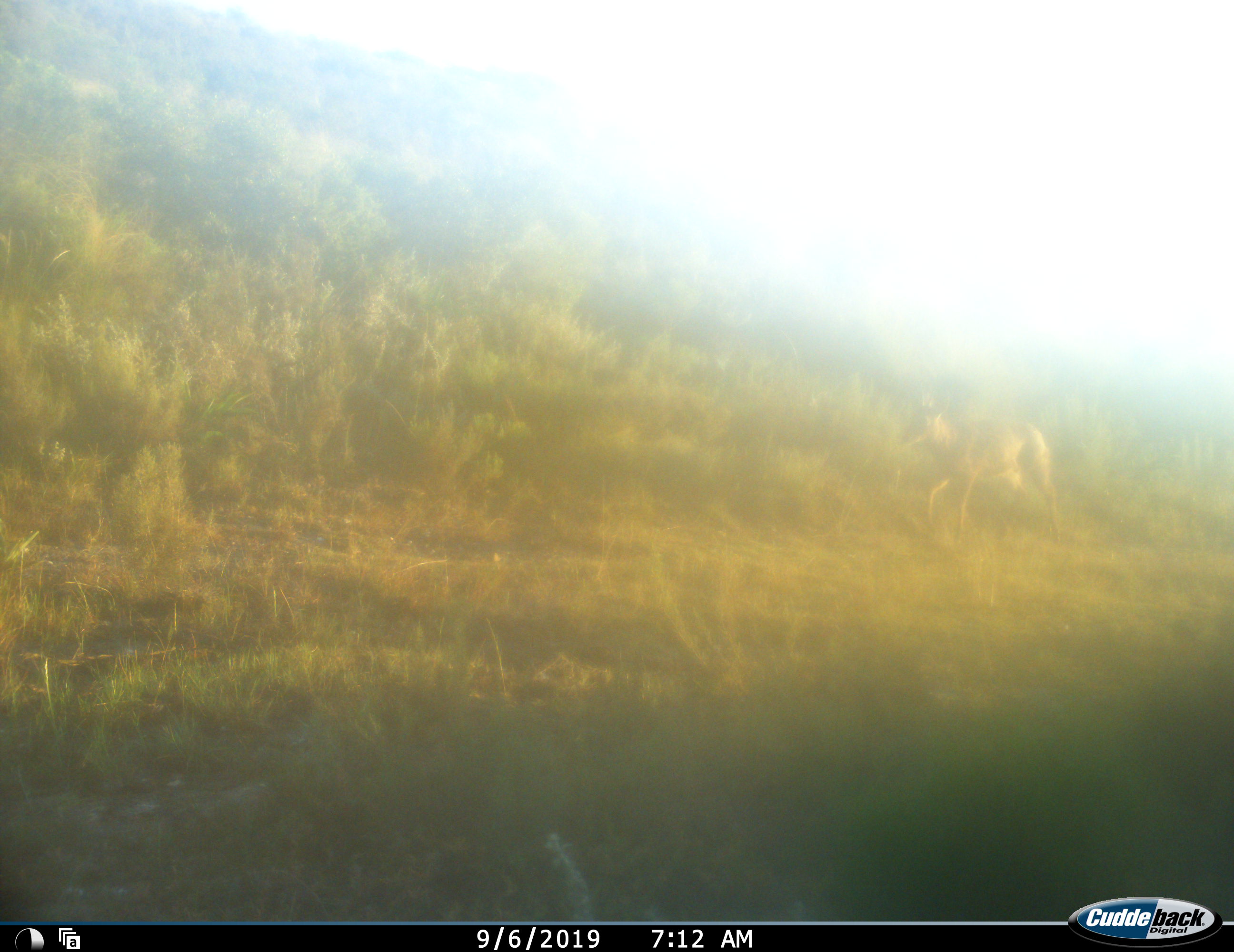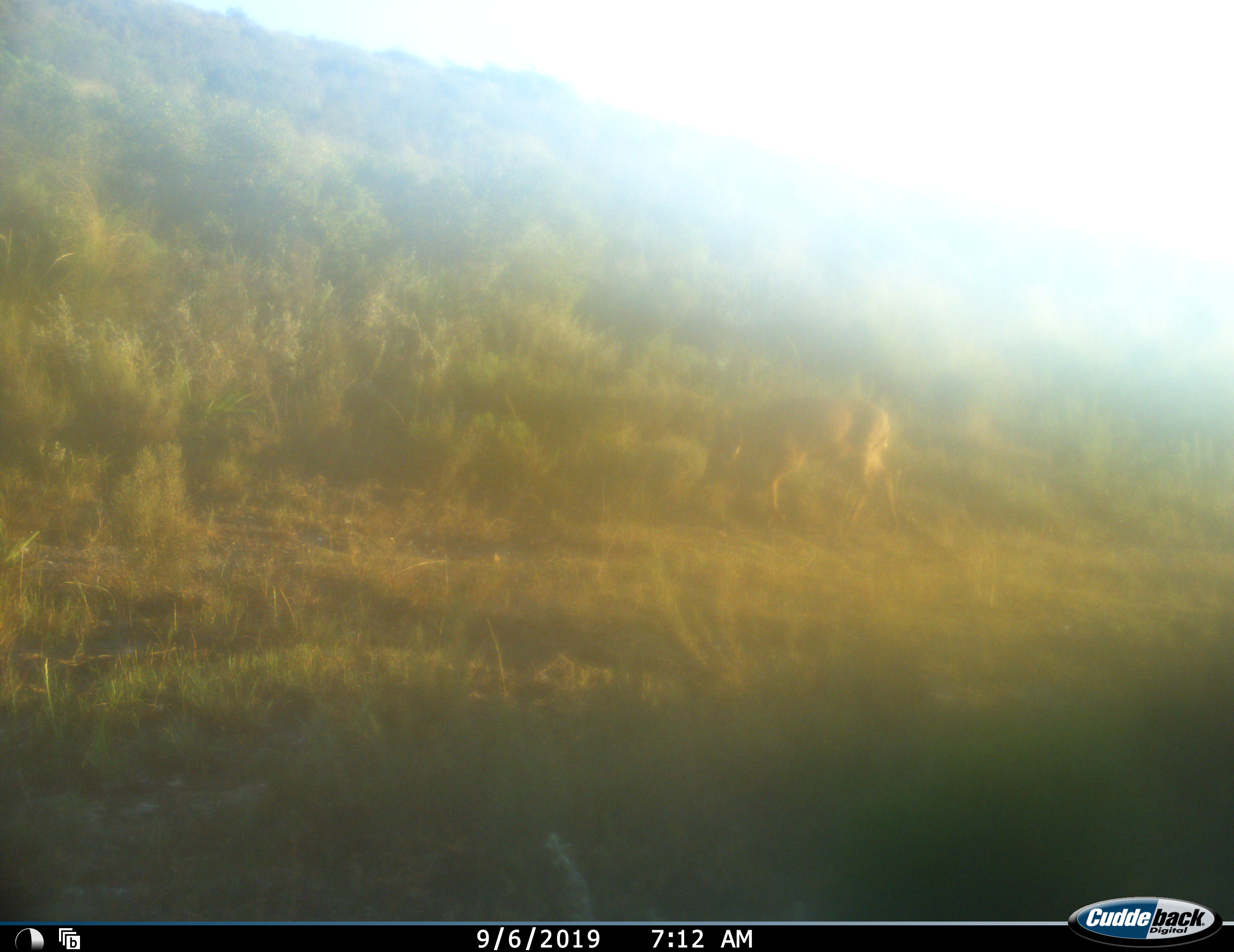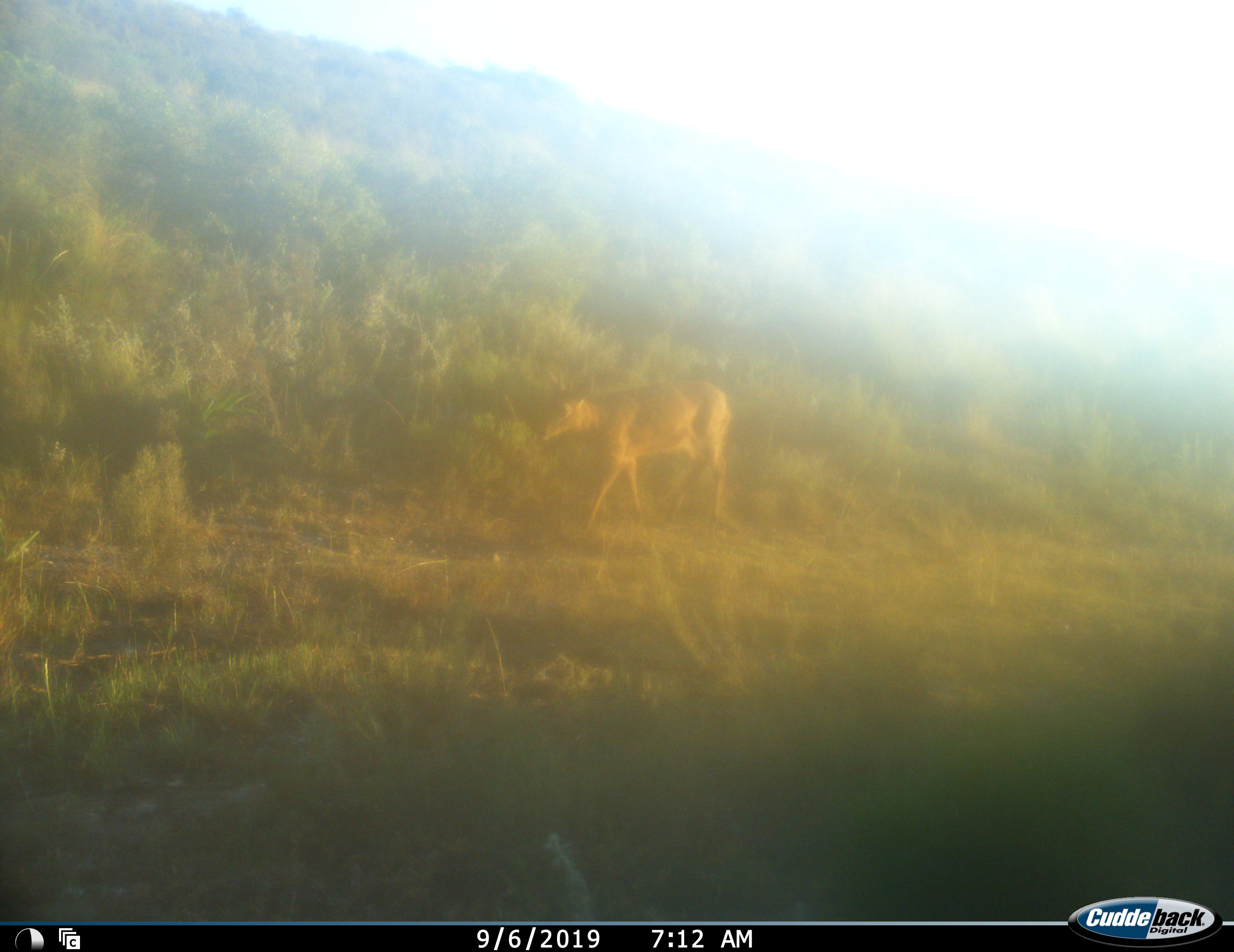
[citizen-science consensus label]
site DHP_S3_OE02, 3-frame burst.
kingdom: Animalia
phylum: Chordata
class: Mammalia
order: Artiodactyla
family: Bovidae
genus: Sylvicapra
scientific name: Sylvicapra grimmia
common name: common duiker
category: duikercommongrey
Duikercommongrey (common duiker) (Sylvicapra grimmia), count 1. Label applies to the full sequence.